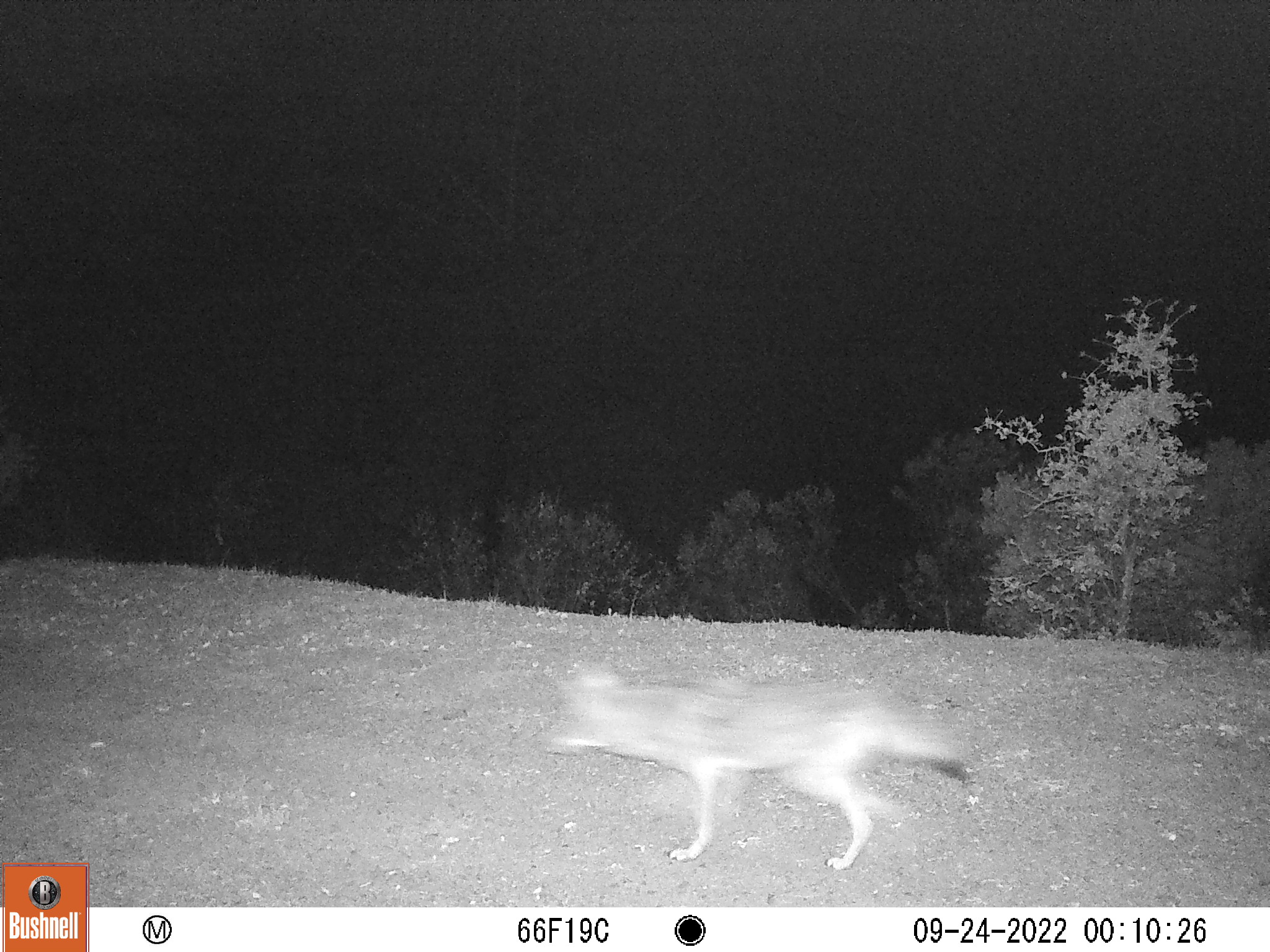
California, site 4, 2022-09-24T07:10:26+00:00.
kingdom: Animalia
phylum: Chordata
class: Mammalia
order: Carnivora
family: Canidae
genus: Canis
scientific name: Canis latrans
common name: coyote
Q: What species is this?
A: Coyote (Canis latrans).